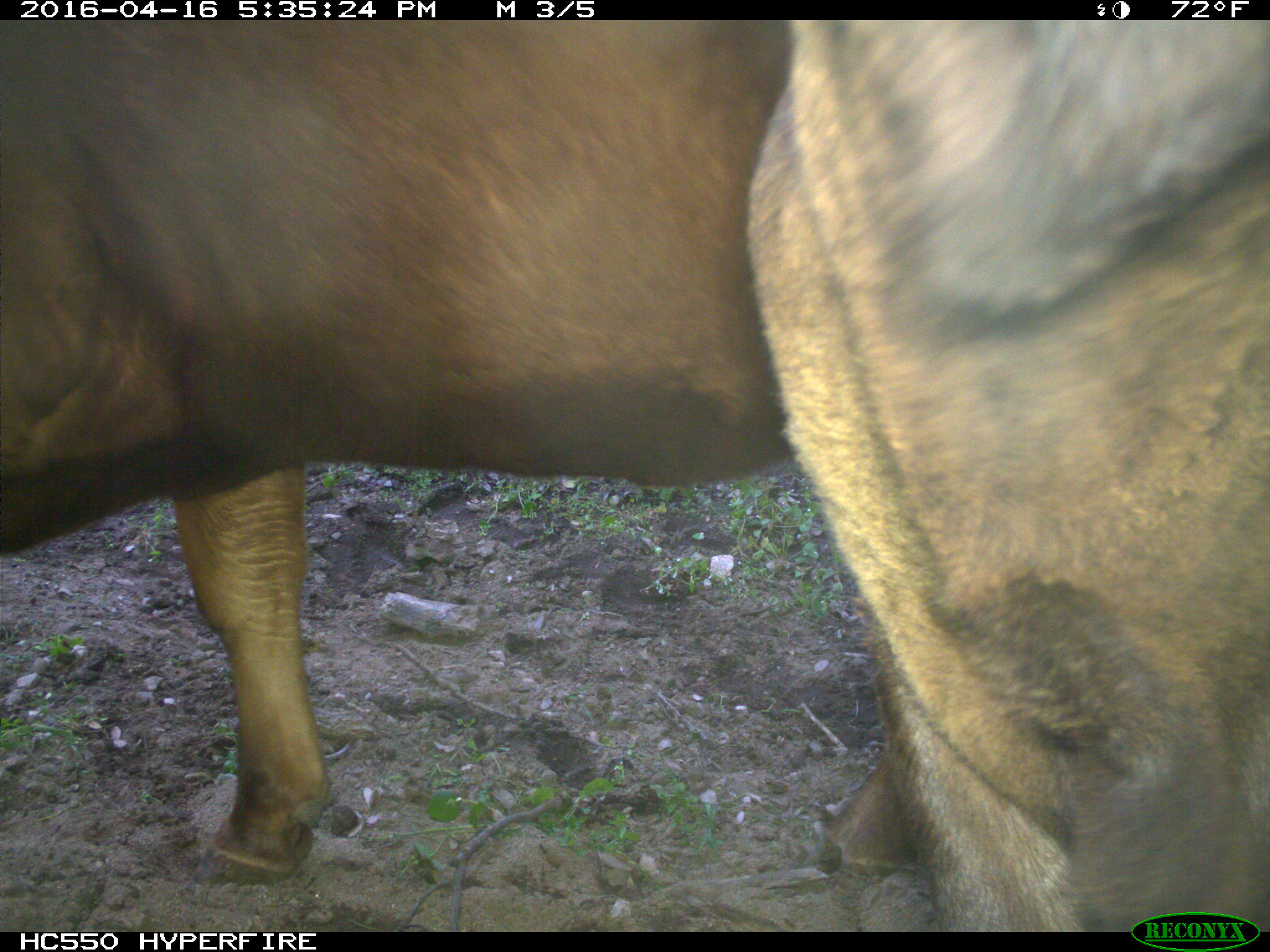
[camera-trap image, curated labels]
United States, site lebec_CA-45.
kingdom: Animalia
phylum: Chordata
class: Mammalia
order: Artiodactyla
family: Bovidae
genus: Bos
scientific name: Bos taurus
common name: domestic cow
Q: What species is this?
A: Bos taurus (domestic cow).